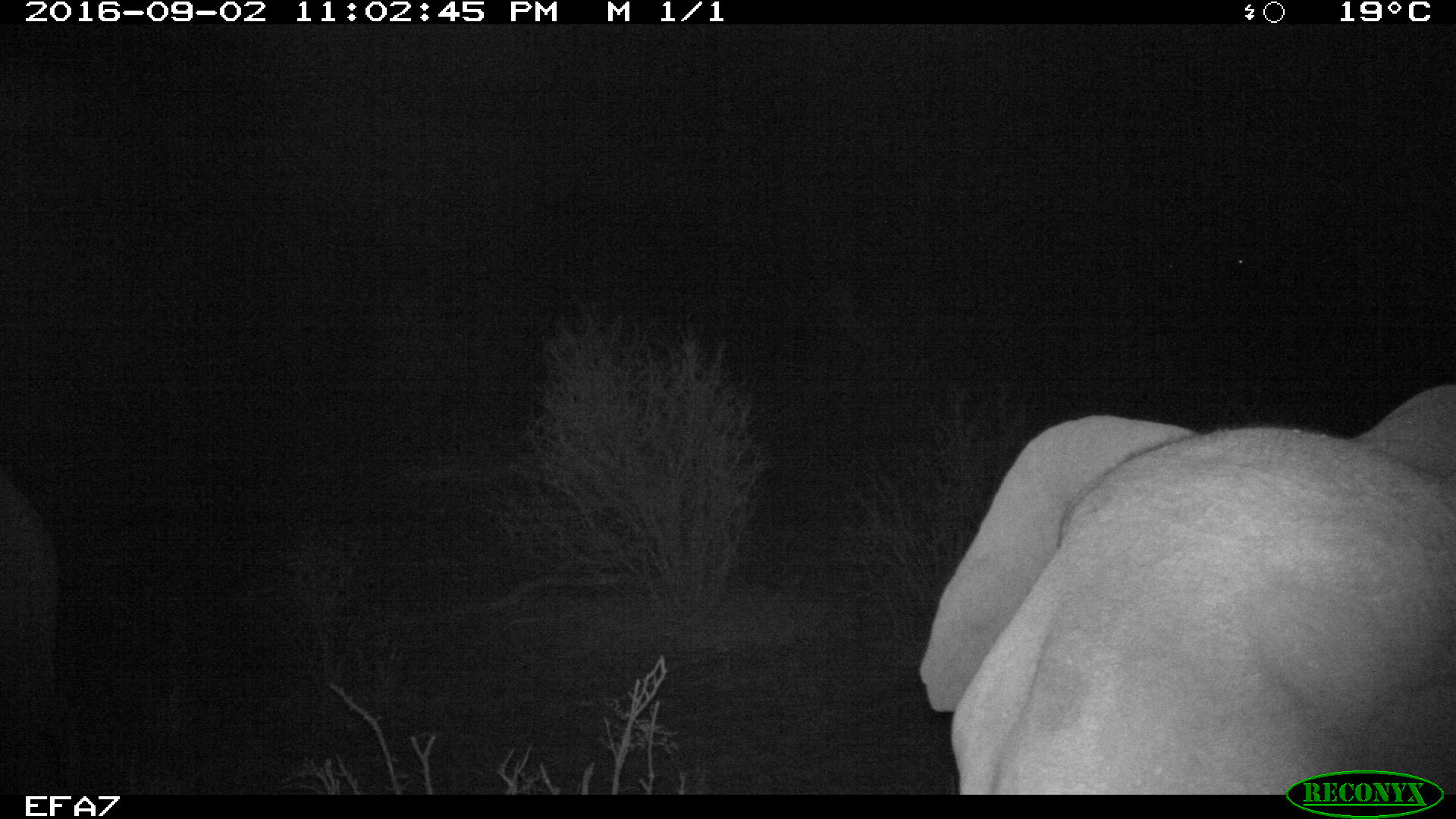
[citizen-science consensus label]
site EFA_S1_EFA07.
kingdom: Animalia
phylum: Chordata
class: Mammalia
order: Proboscidea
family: Elephantidae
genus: Loxodonta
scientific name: Loxodonta africana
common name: african bush elephant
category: elephant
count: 1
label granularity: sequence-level